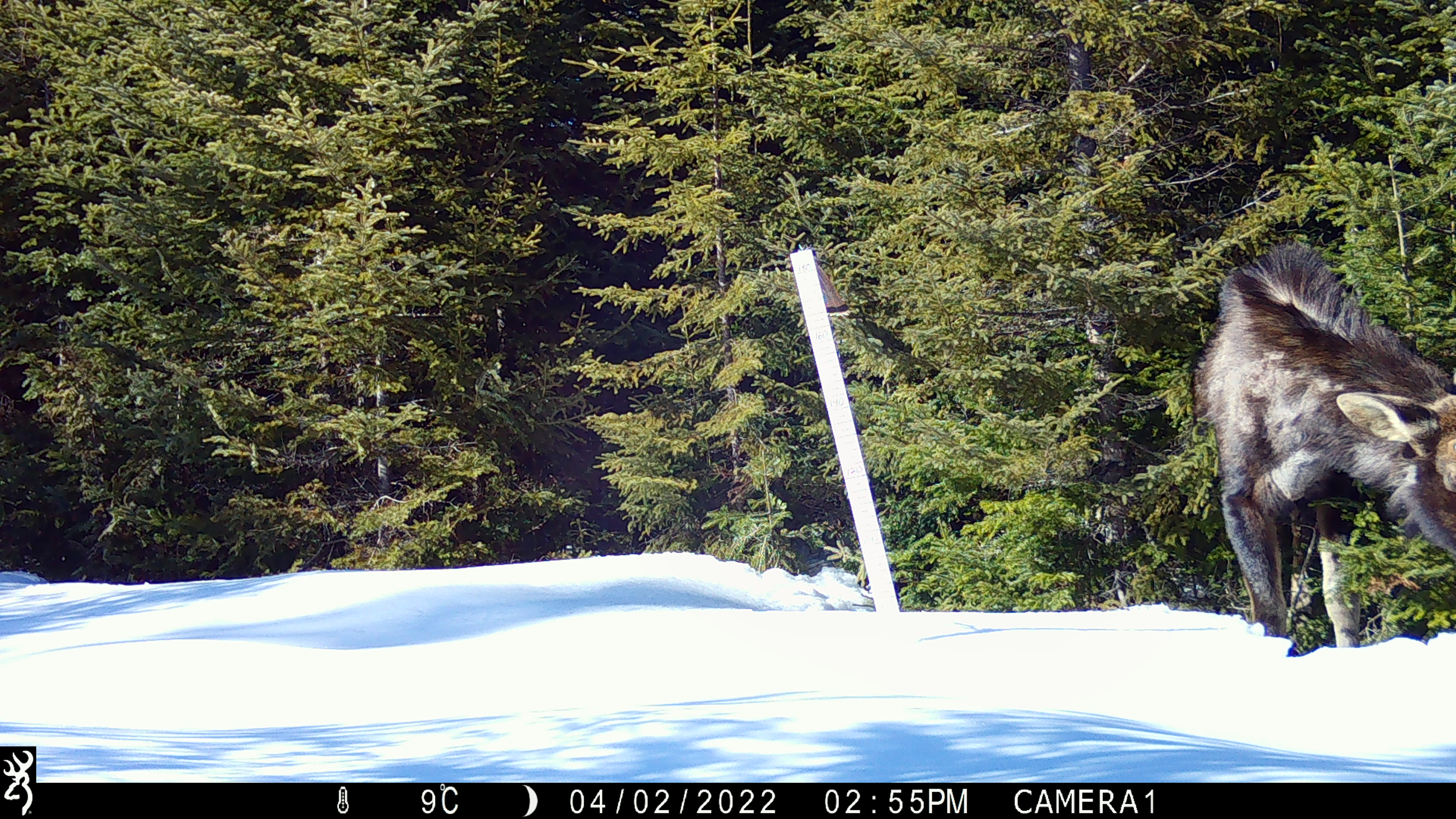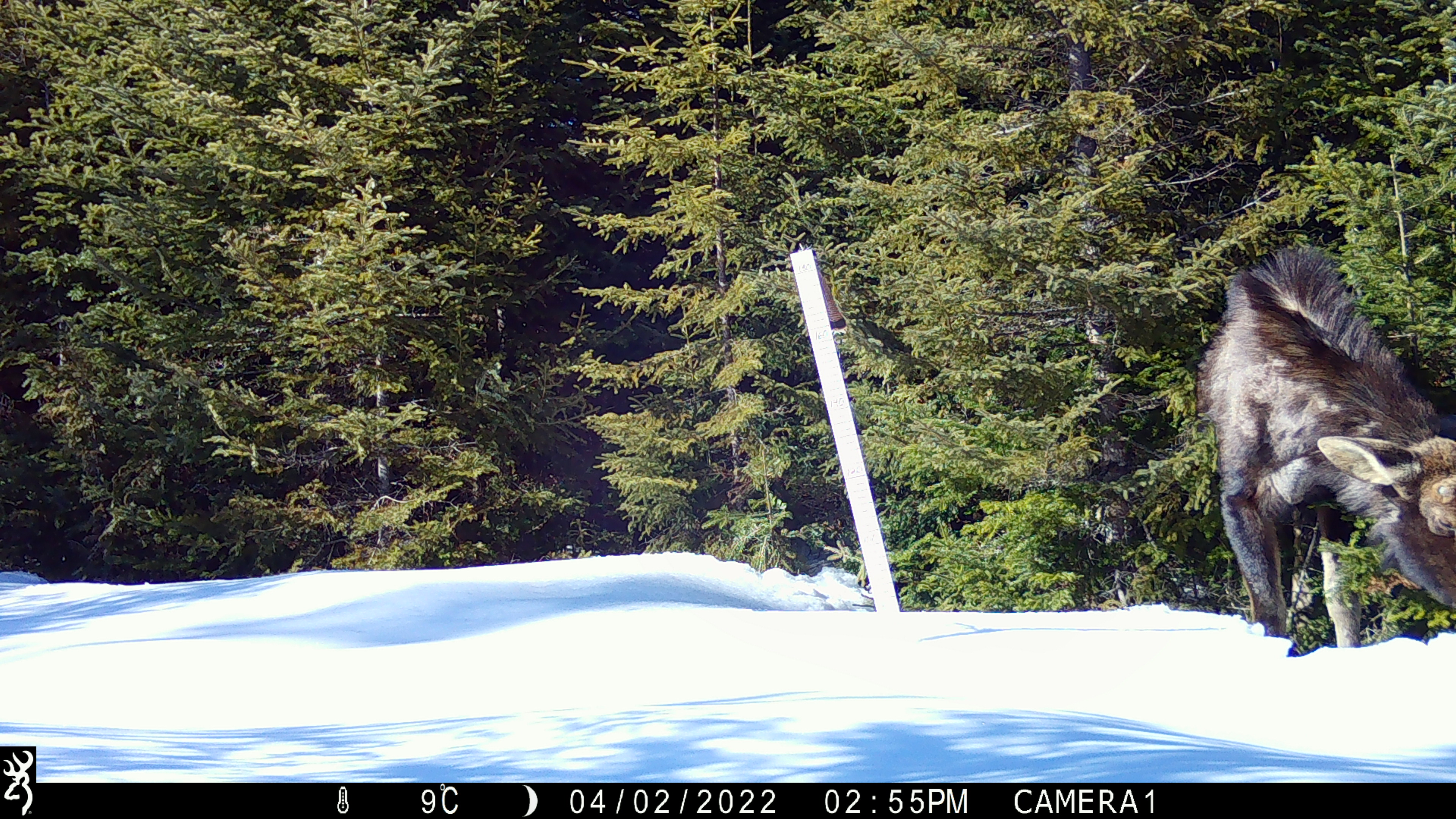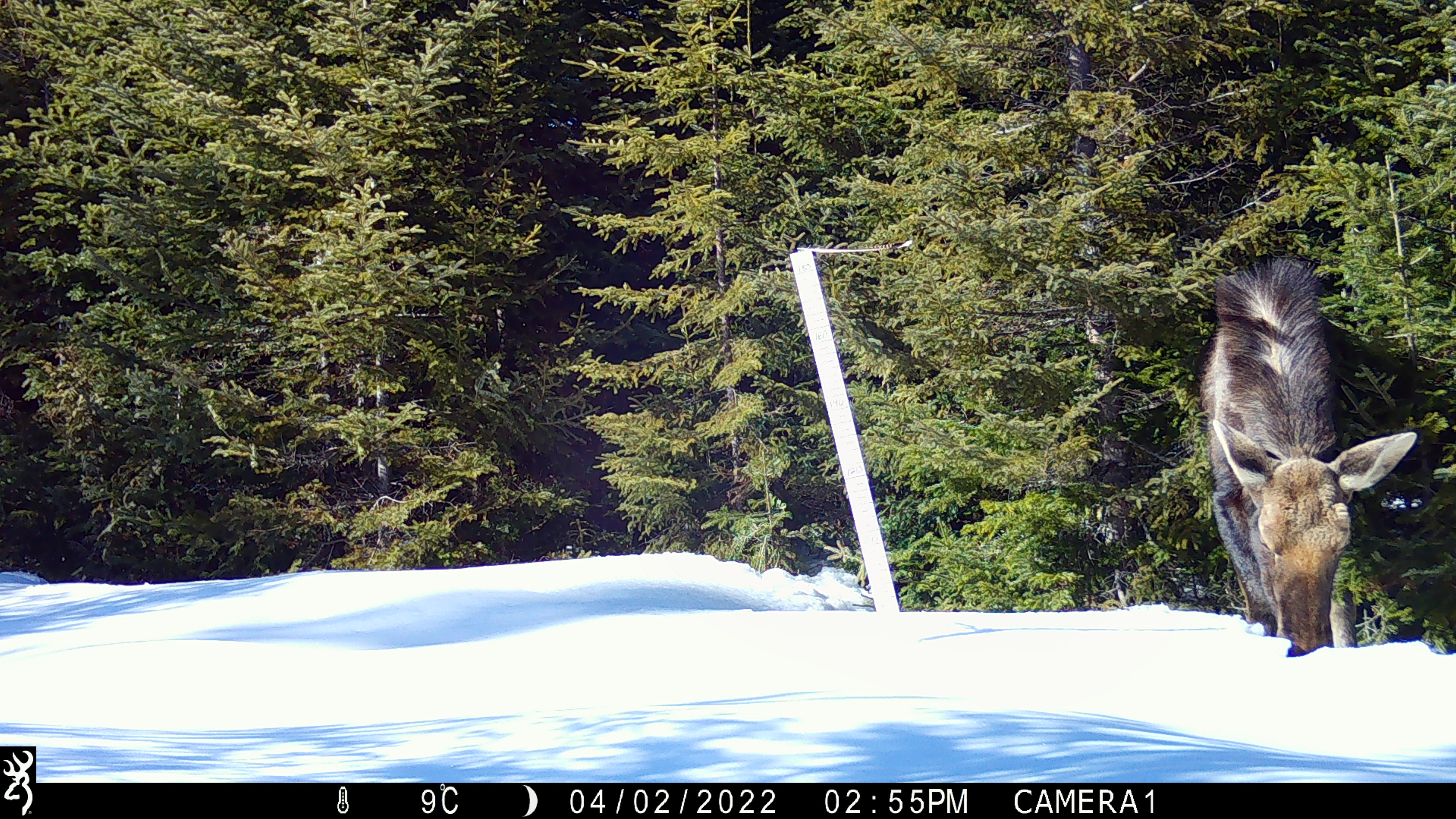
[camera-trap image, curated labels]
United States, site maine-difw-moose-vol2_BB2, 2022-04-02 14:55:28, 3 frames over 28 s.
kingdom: Animalia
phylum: Chordata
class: Mammalia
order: Artiodactyla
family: Cervidae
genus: Alces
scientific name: Alces alces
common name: moose